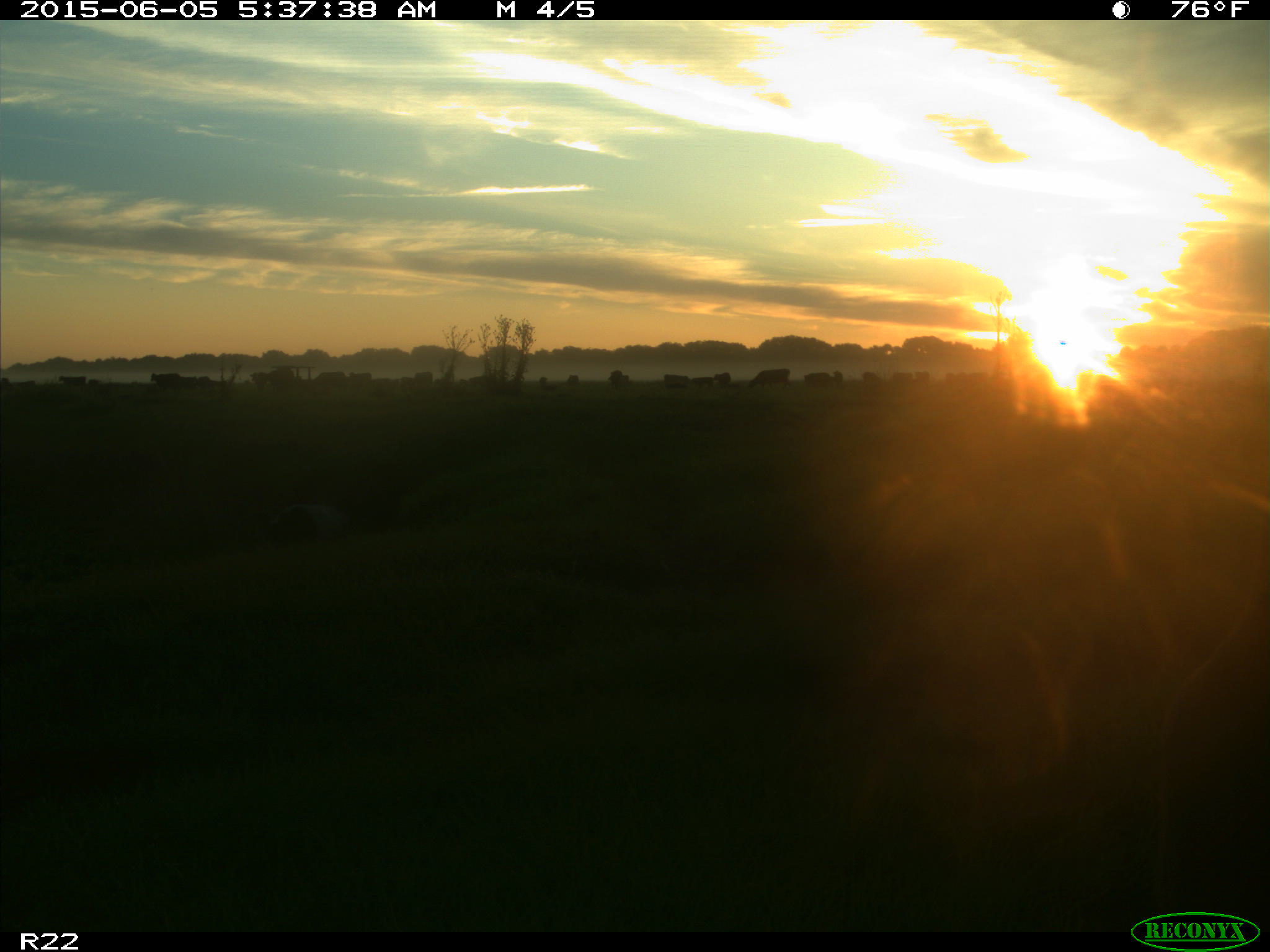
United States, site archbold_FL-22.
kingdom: Animalia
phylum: Chordata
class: Mammalia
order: Artiodactyla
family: Bovidae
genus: Bos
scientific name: Bos taurus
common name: domestic cow